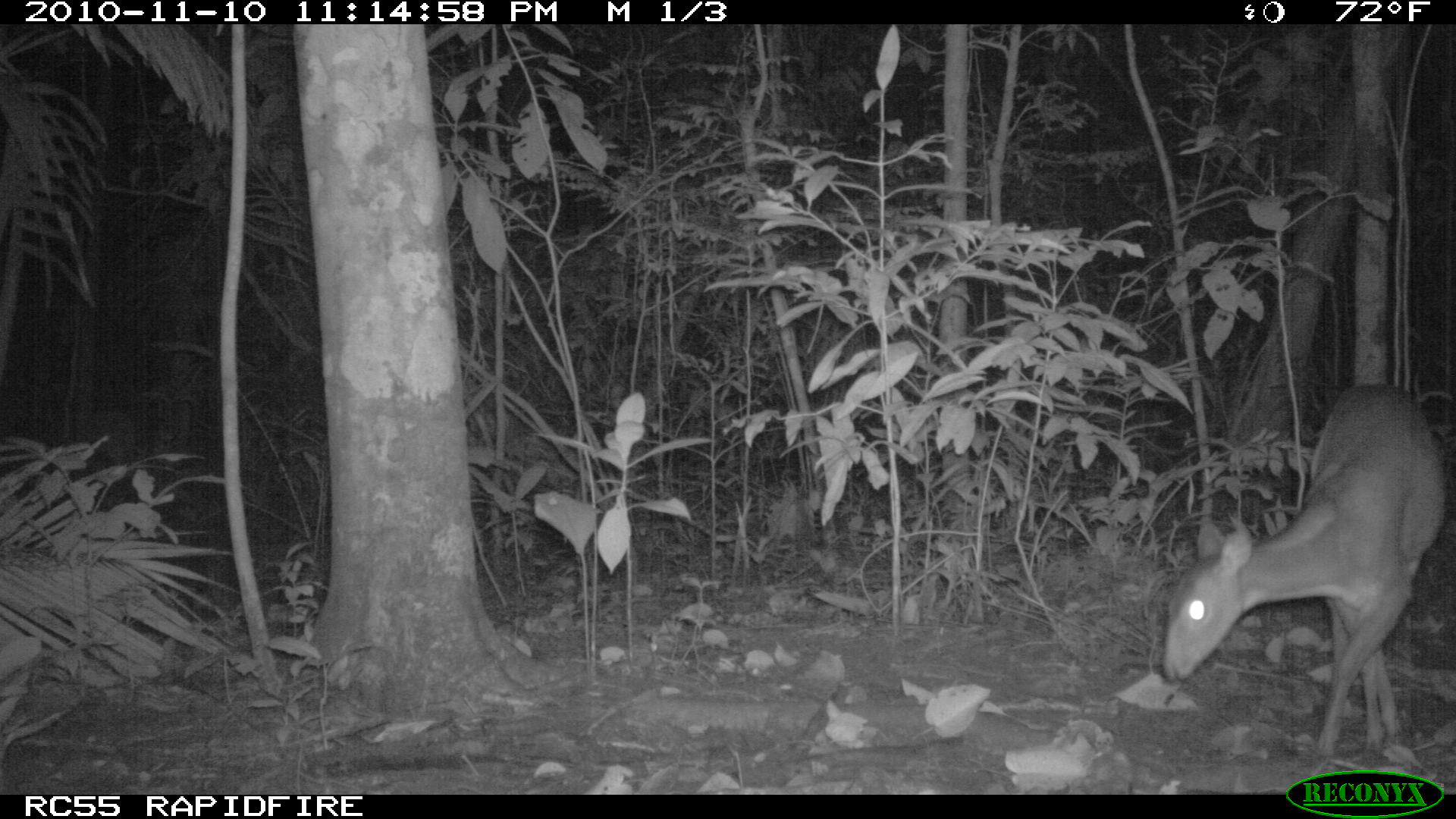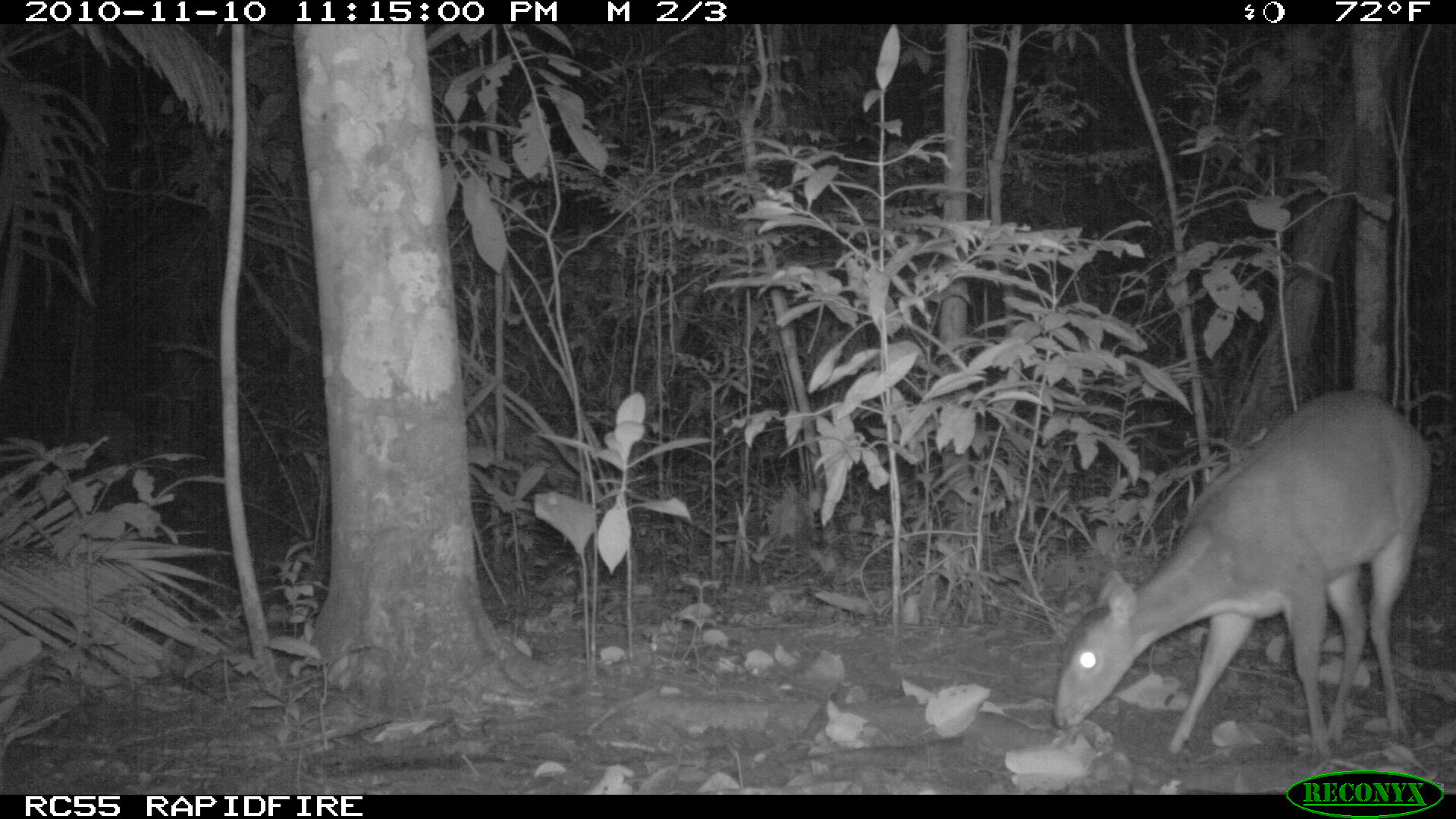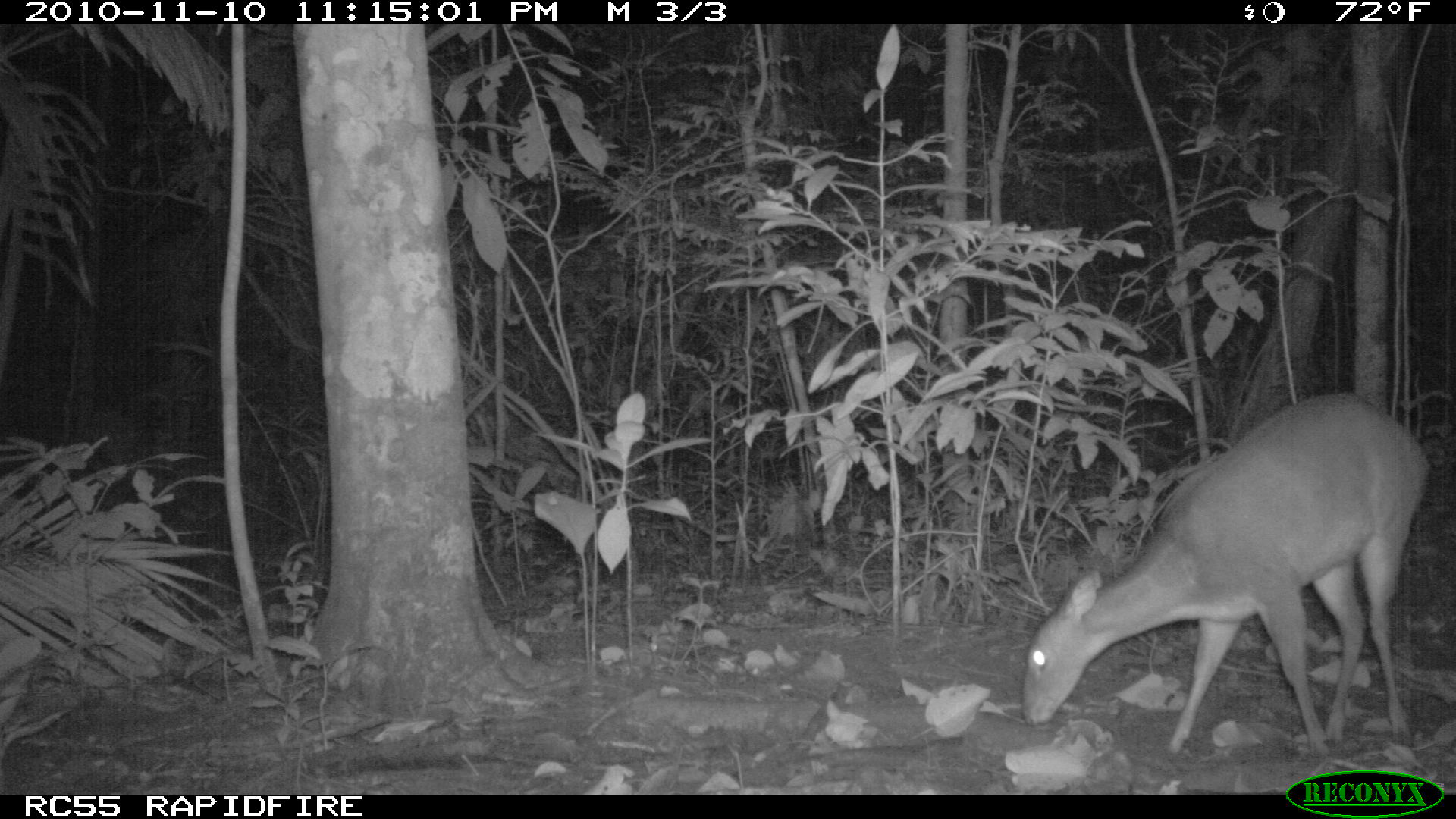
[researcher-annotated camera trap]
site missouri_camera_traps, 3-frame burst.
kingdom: Animalia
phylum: Chordata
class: Mammalia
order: Artiodactyla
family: Cervidae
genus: Odocoileus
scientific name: Odocoileus virginianus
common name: white-tailed deer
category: white tailed deer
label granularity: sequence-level